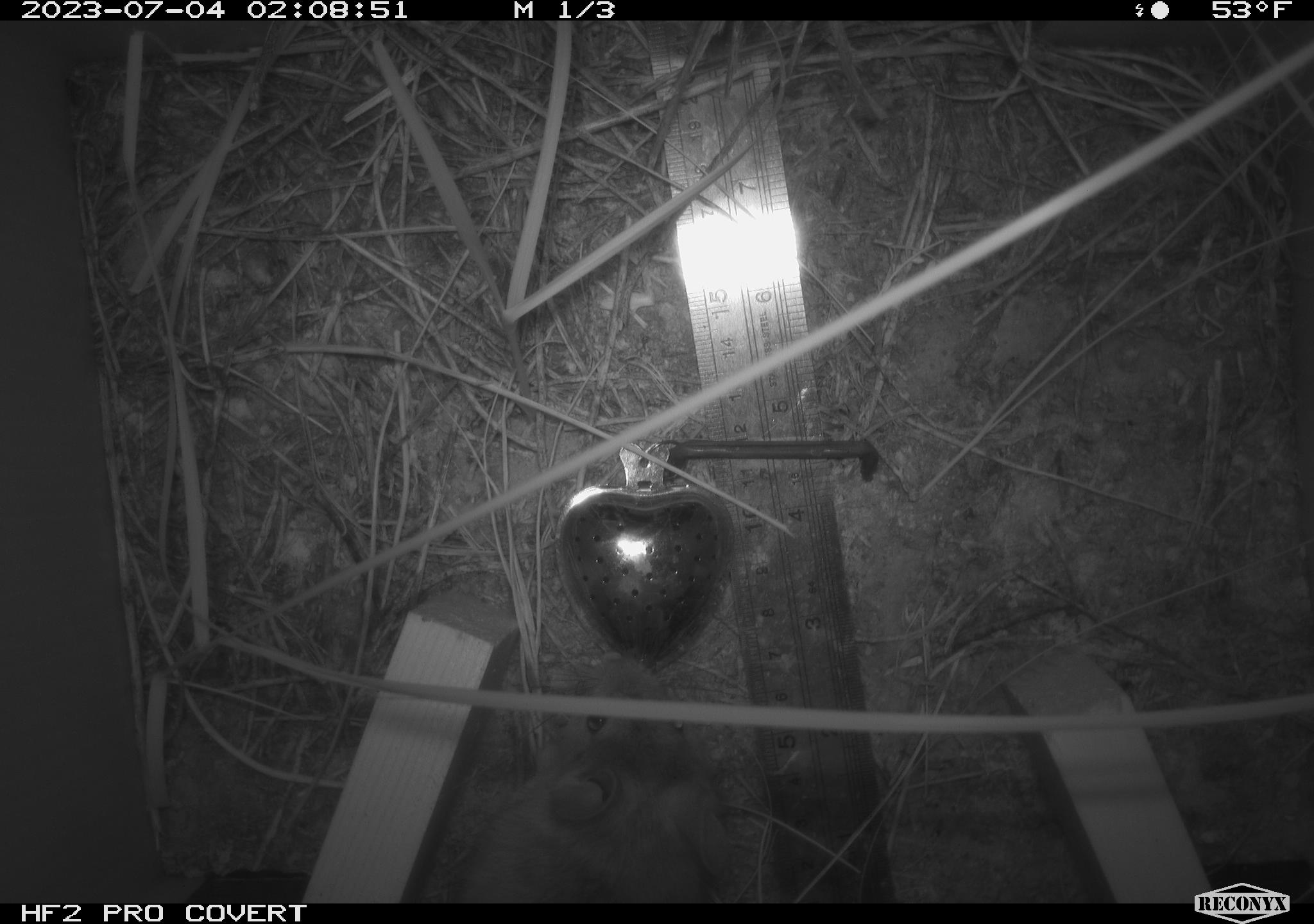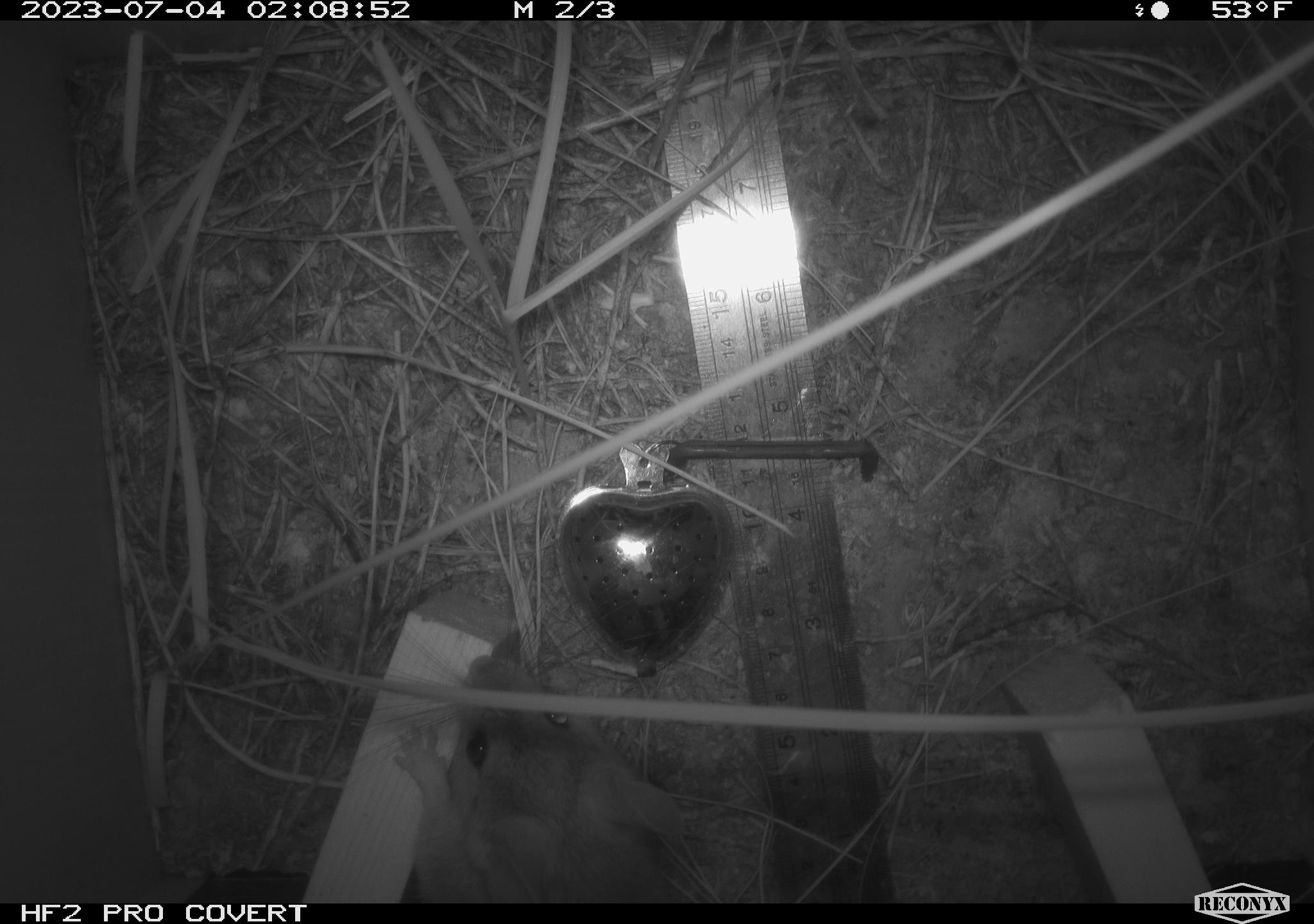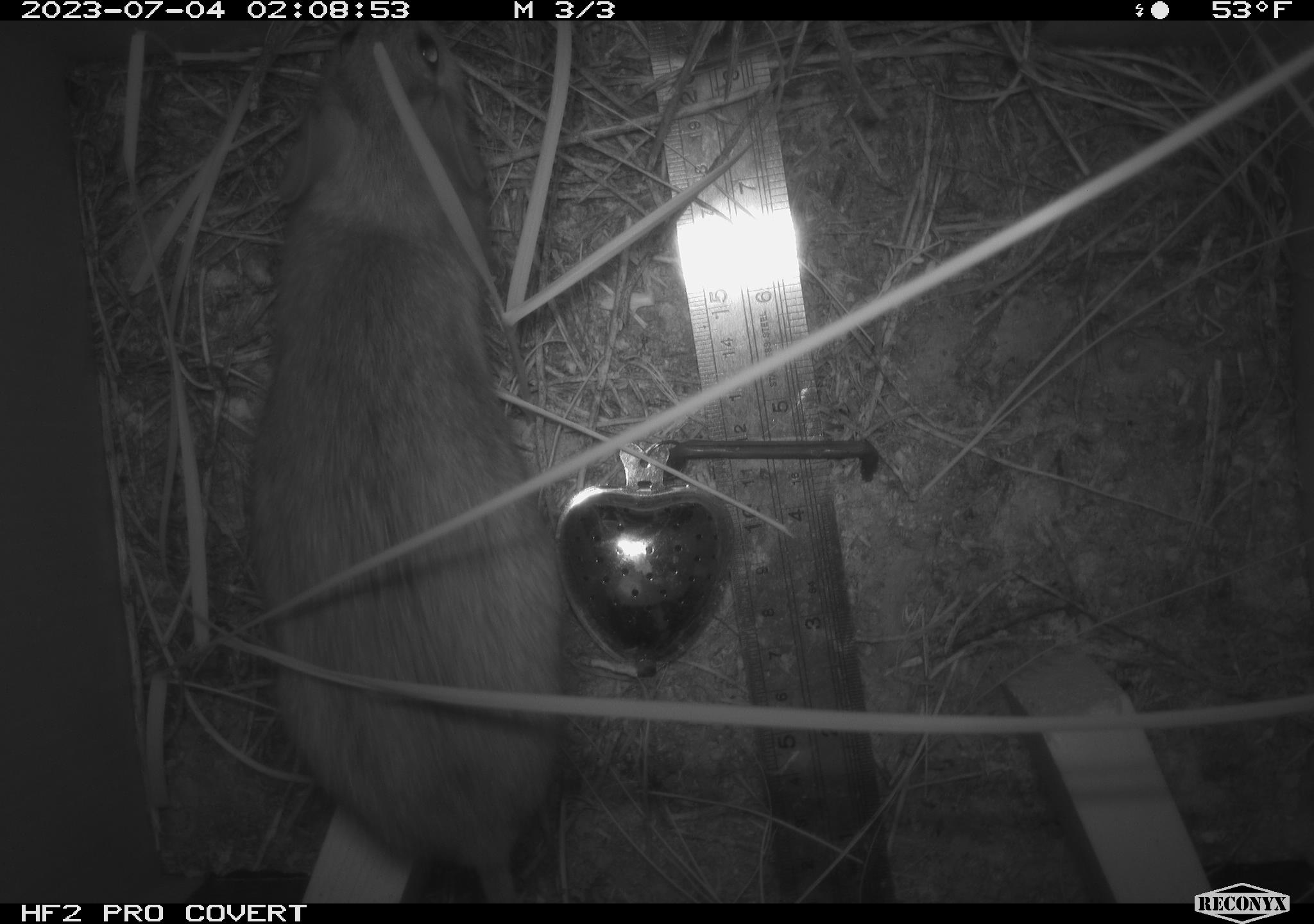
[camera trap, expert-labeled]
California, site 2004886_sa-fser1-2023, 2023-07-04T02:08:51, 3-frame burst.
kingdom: Animalia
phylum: Chordata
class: Mammalia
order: Rodentia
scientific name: Rodentia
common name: mouse species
Mouse species (Rodentia).